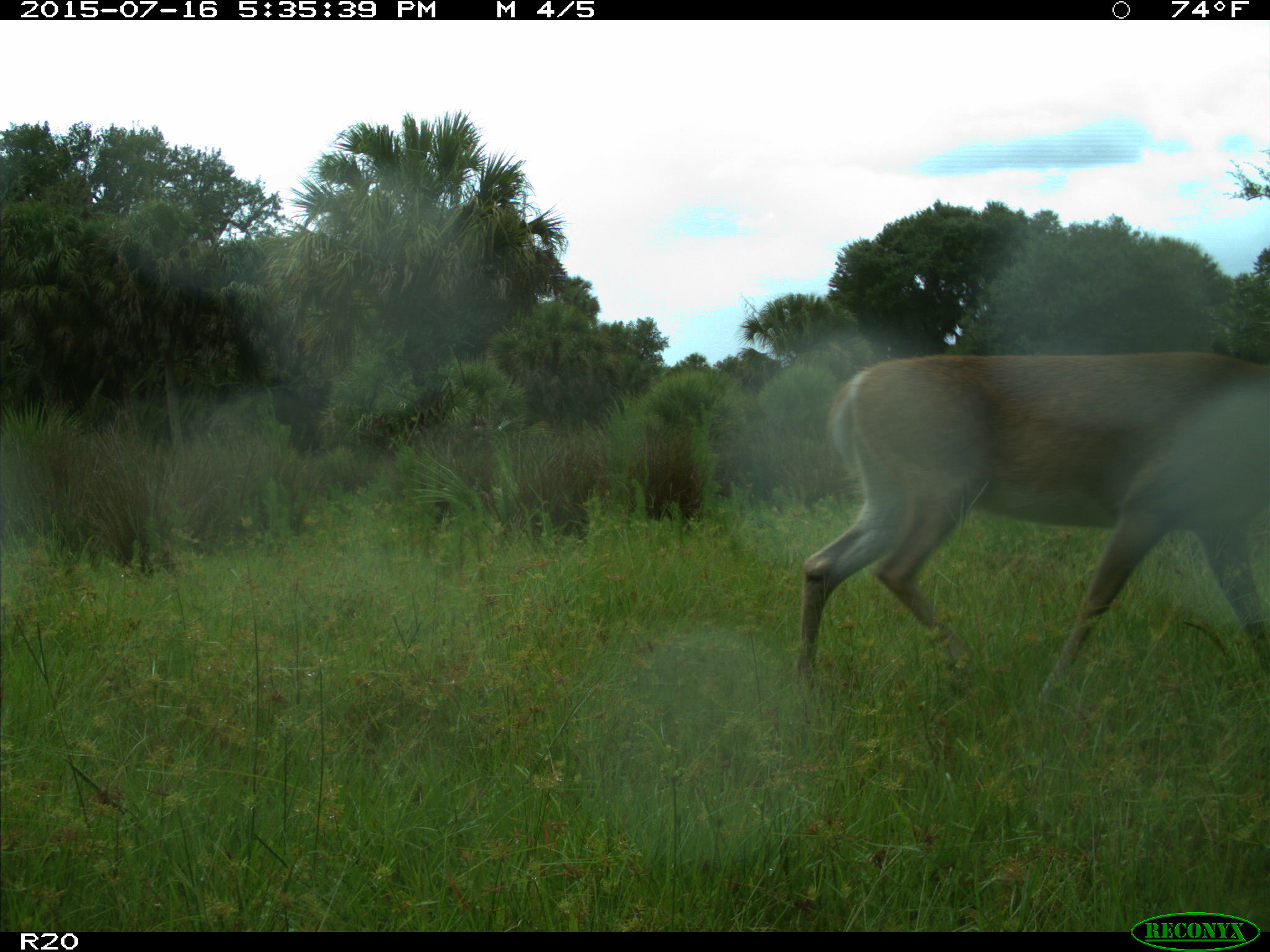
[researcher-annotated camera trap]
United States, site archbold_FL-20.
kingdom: Animalia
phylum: Chordata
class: Mammalia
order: Artiodactyla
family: Cervidae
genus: Odocoileus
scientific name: Odocoileus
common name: deer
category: unidentified deer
Unidentified deer (deer) (Odocoileus).